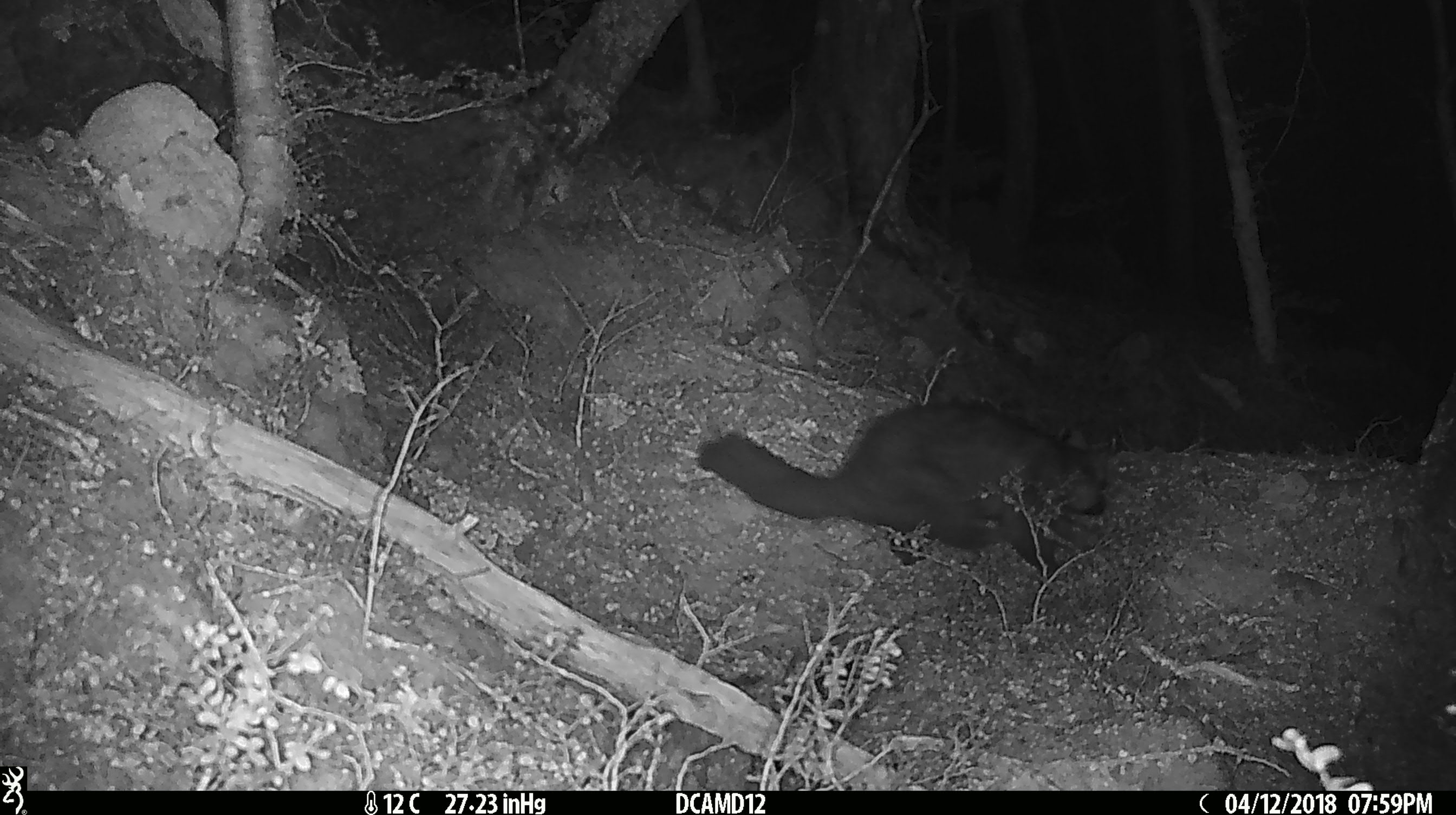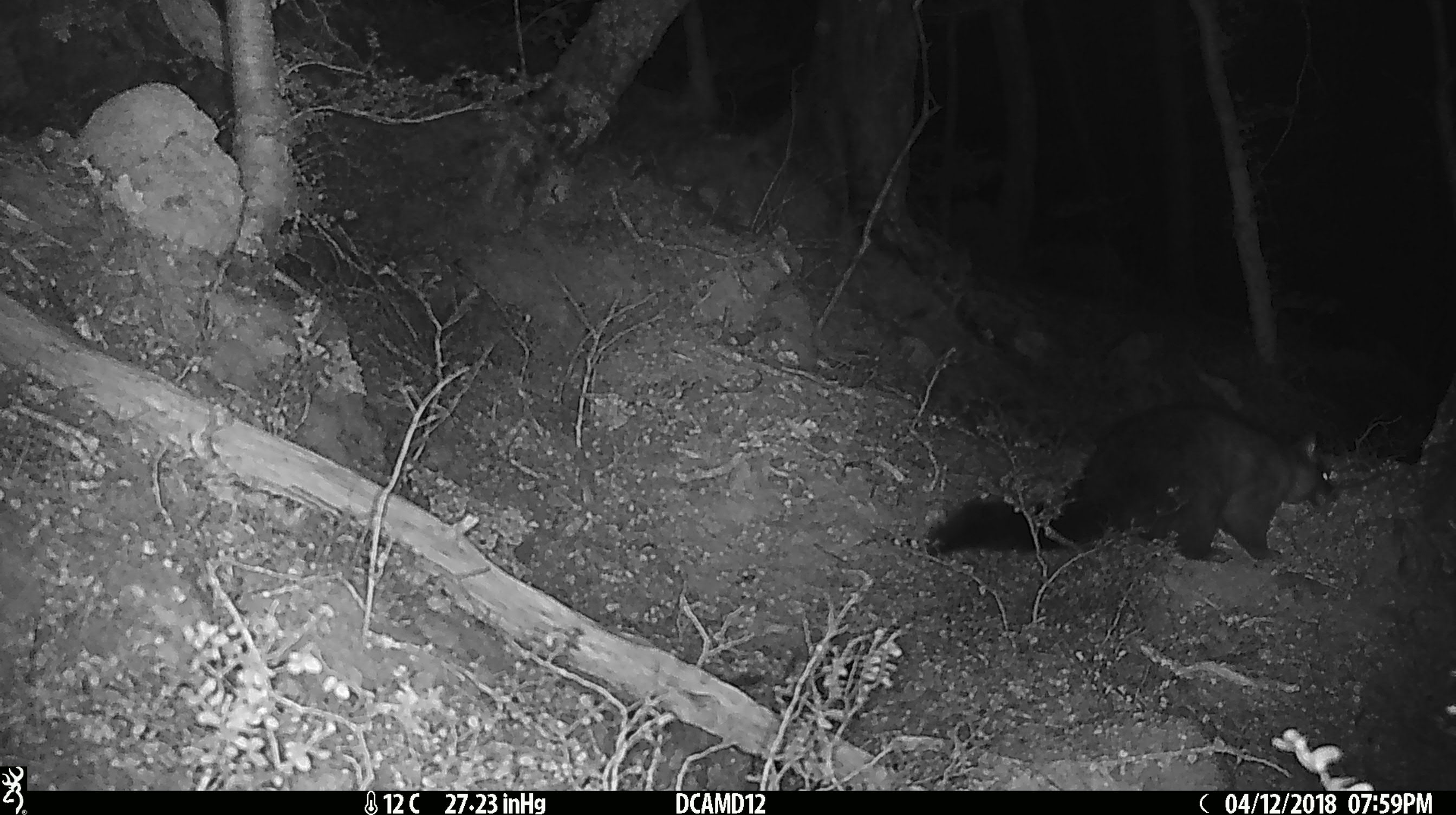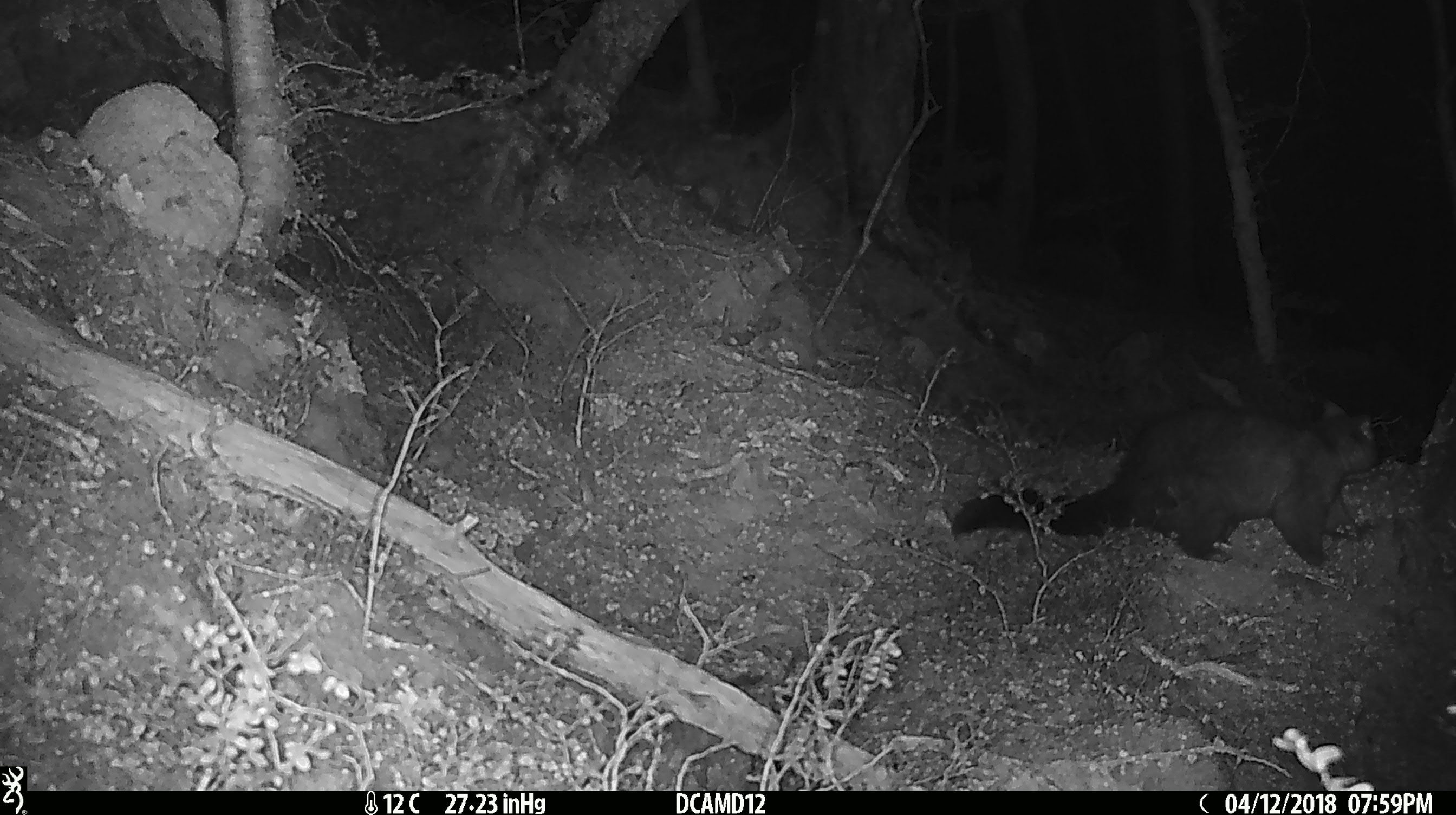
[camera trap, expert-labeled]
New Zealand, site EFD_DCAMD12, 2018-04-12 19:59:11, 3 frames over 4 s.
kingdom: Animalia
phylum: Chordata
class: Mammalia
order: Diprotodontia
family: Phalangeridae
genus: Trichosurus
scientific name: Trichosurus vulpecula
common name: common brushtail possum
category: possum